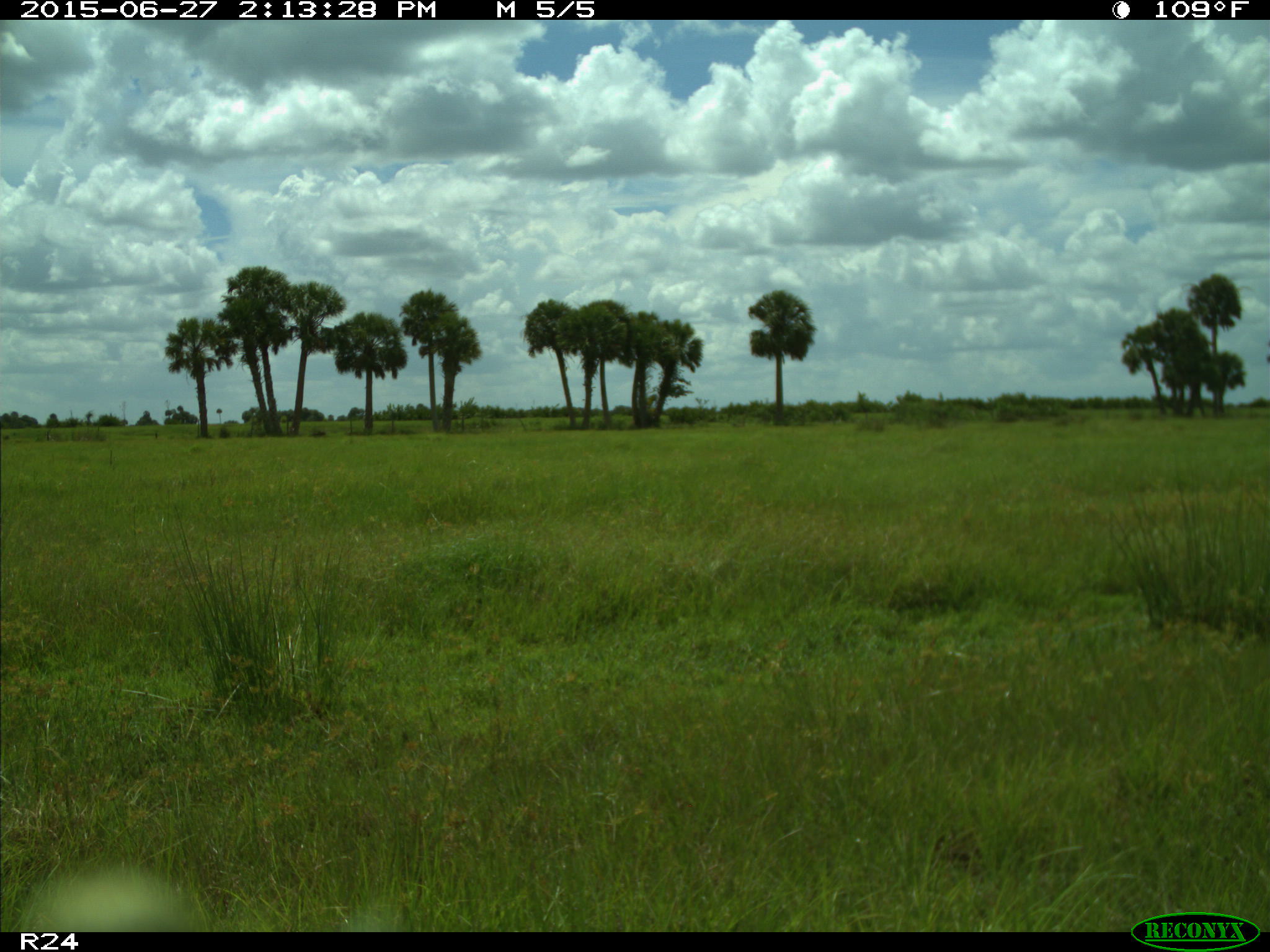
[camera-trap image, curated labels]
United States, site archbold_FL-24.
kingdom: Animalia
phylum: Chordata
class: Mammalia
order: Artiodactyla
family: Bovidae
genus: Bos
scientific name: Bos taurus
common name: domestic cow